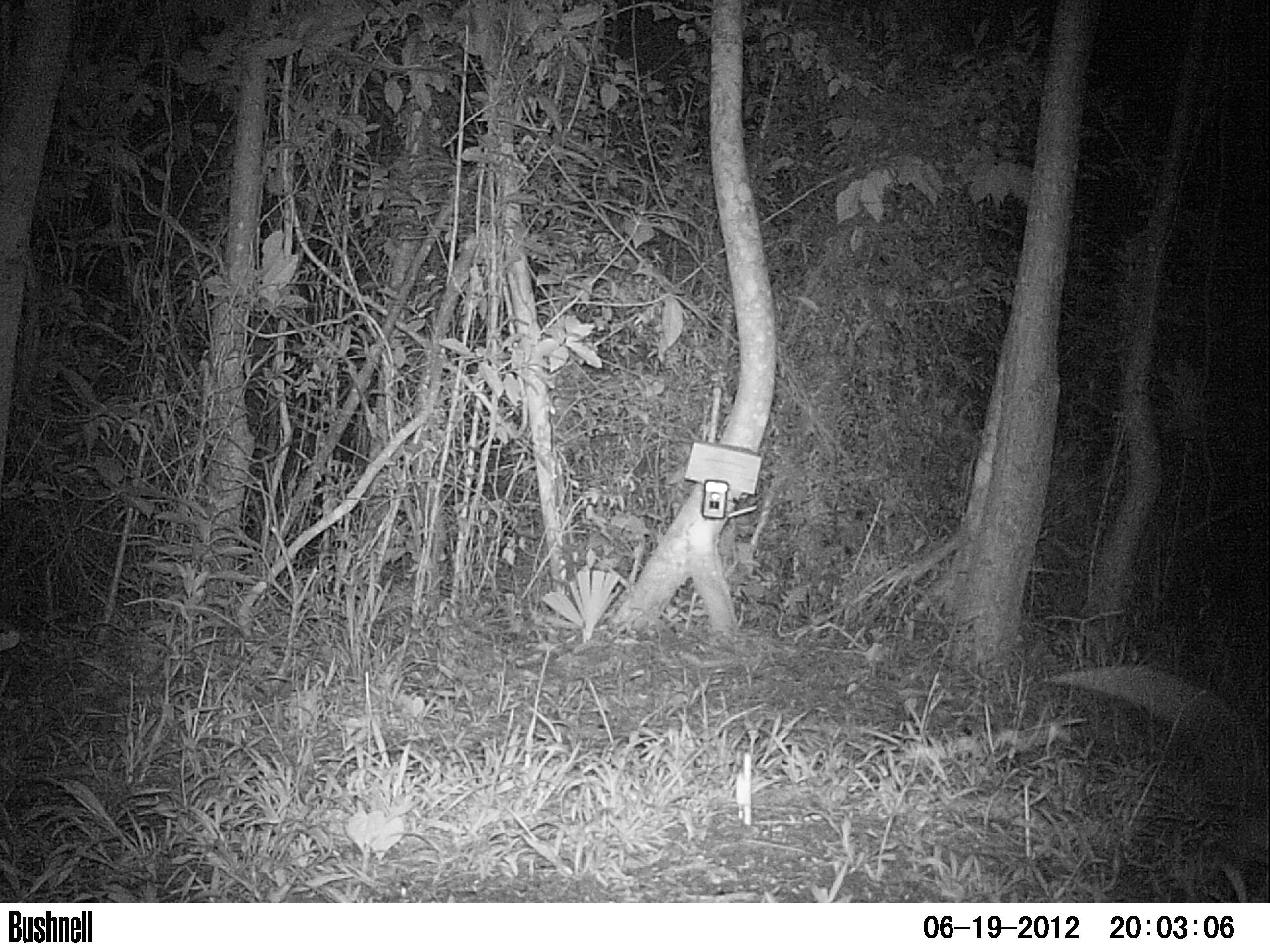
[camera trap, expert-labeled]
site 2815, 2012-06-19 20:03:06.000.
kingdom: Animalia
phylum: Chordata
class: Mammalia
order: Didelphimorphia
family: Didelphidae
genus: Didelphis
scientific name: Didelphis virginiana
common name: virginia opossum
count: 1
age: adult